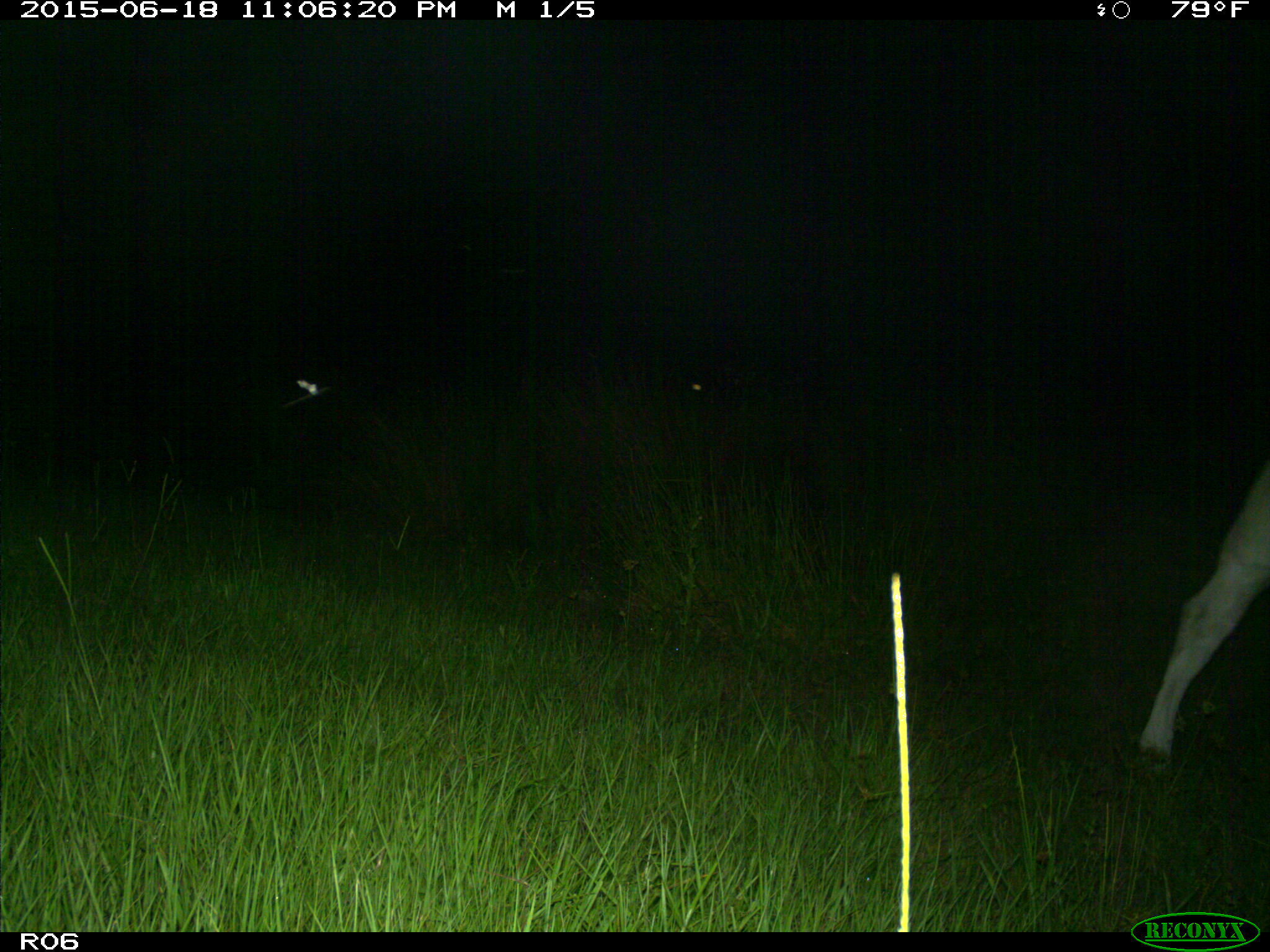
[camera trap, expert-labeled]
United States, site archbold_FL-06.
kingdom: Animalia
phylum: Chordata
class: Mammalia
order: Artiodactyla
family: Bovidae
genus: Bos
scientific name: Bos taurus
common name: domestic cow